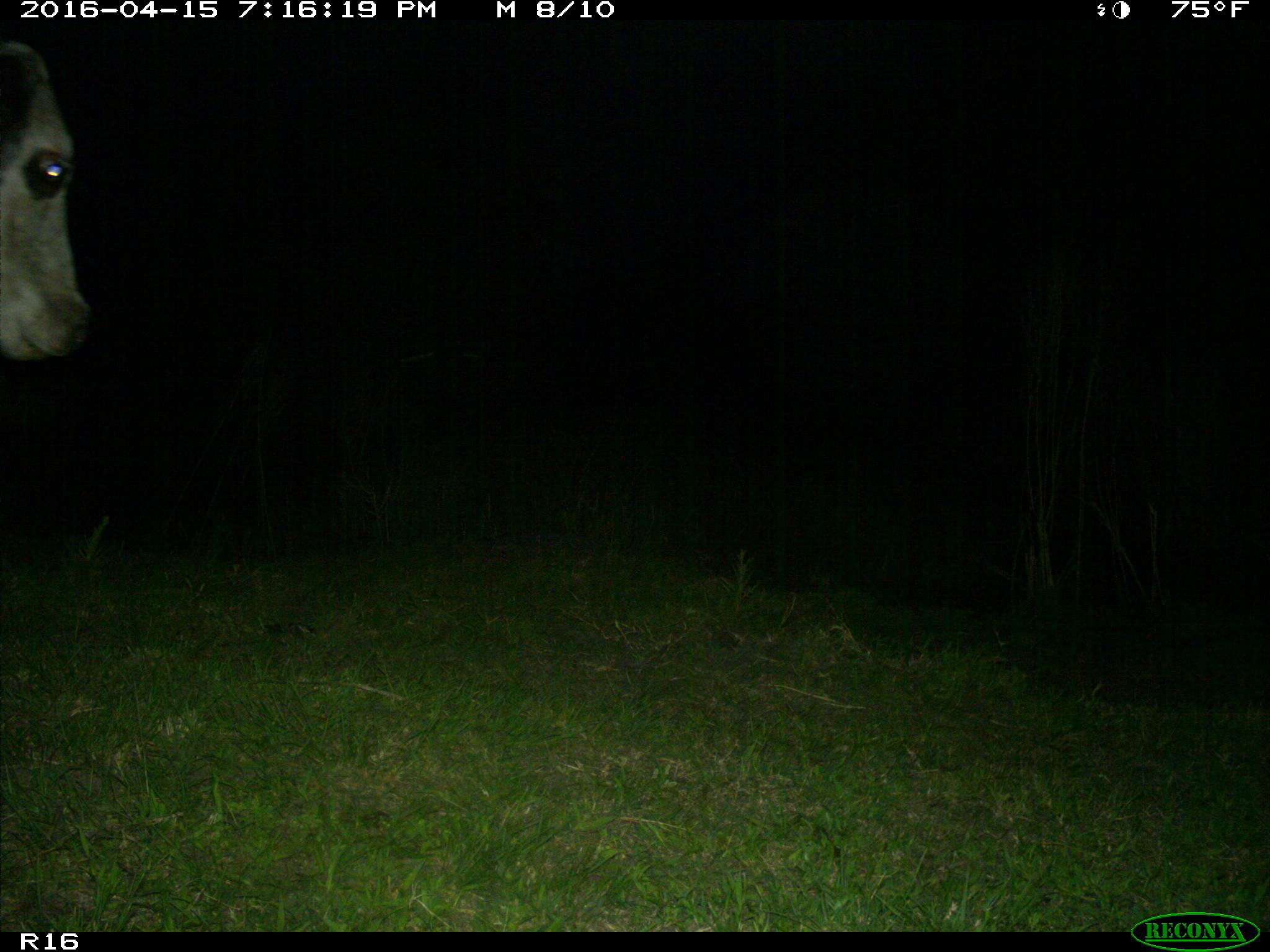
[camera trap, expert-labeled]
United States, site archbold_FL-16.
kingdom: Animalia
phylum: Chordata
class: Mammalia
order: Artiodactyla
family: Bovidae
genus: Bos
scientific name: Bos taurus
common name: domestic cow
Bos taurus (domestic cow).